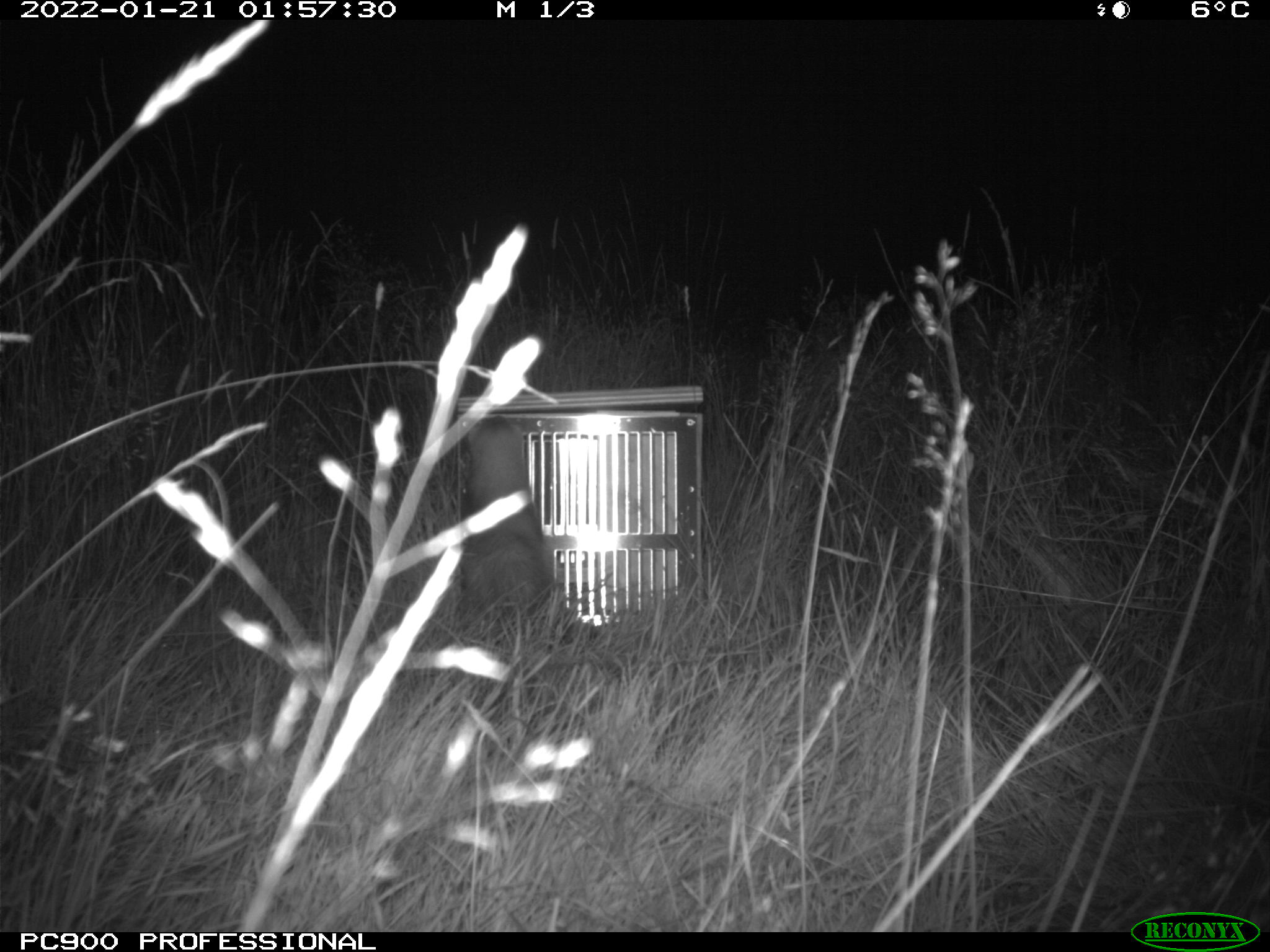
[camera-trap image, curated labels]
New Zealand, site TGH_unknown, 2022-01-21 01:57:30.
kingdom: Animalia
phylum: Chordata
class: Mammalia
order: Carnivora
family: Mustelidae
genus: Mustela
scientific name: Mustela furo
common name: ferret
Ferret (Mustela furo).